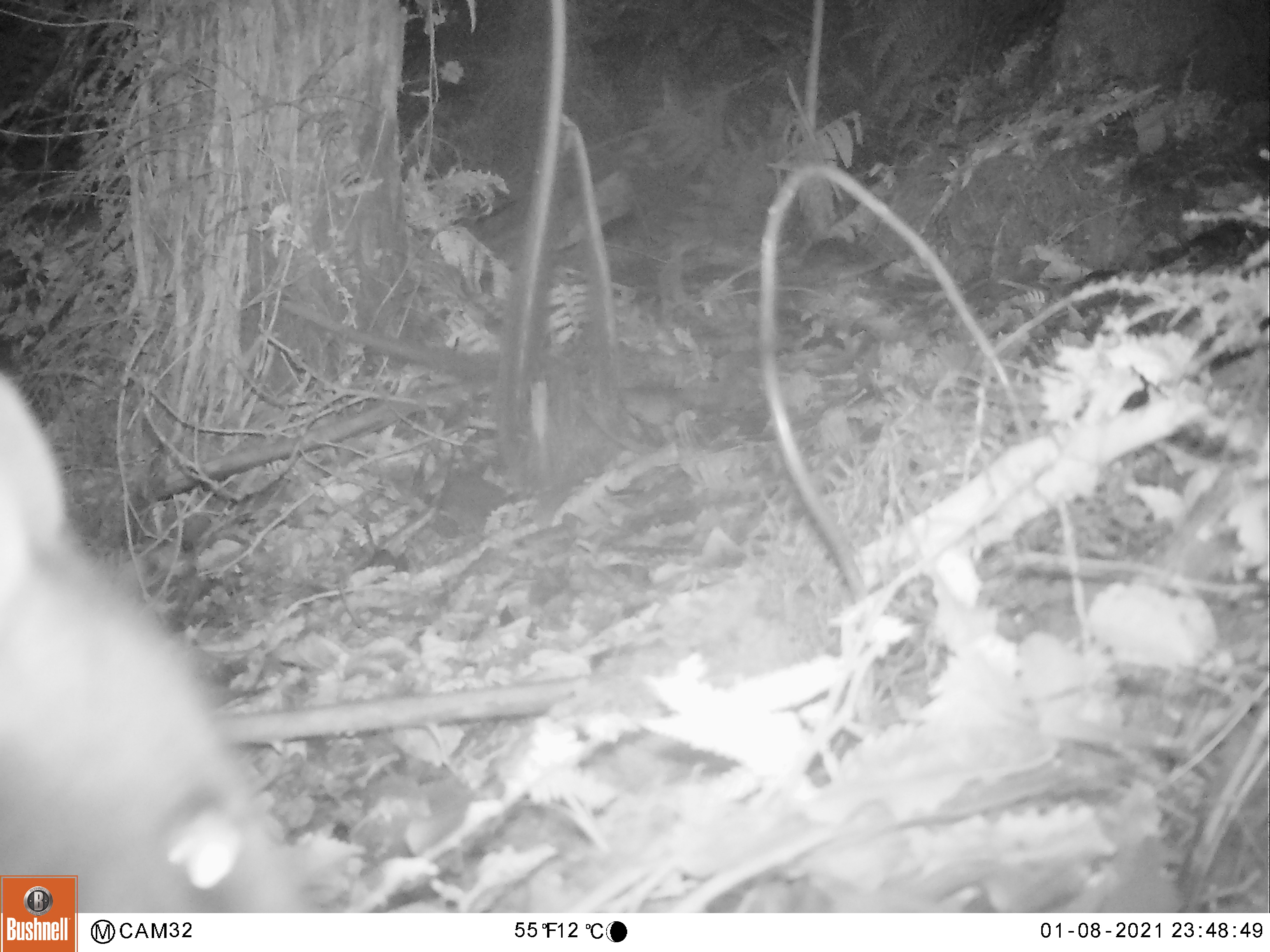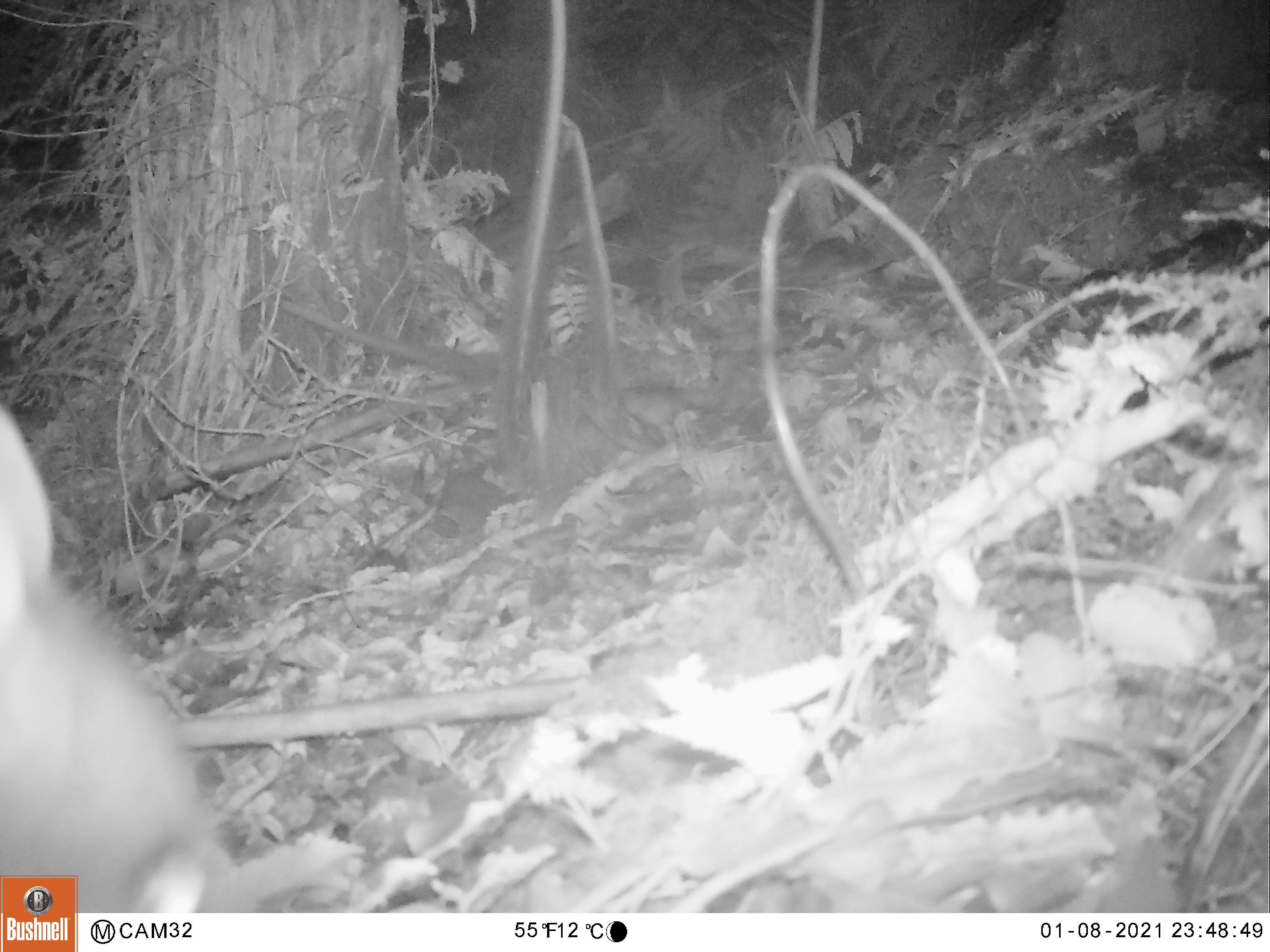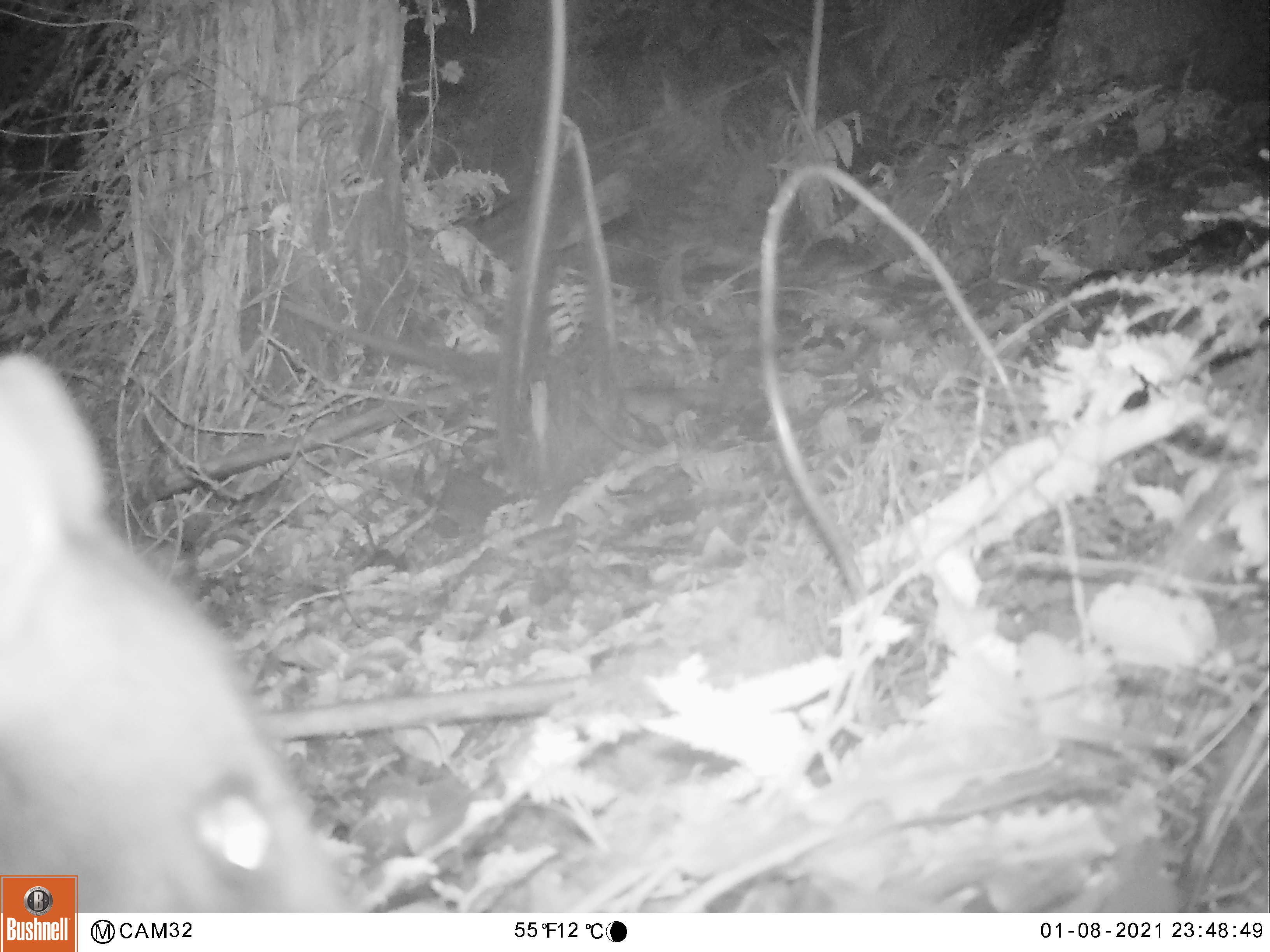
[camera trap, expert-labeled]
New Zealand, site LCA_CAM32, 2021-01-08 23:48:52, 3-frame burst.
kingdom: Animalia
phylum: Chordata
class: Mammalia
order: Diprotodontia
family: Phalangeridae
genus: Trichosurus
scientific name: Trichosurus vulpecula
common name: common brushtail possum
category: possum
Possum (common brushtail possum) (Trichosurus vulpecula).